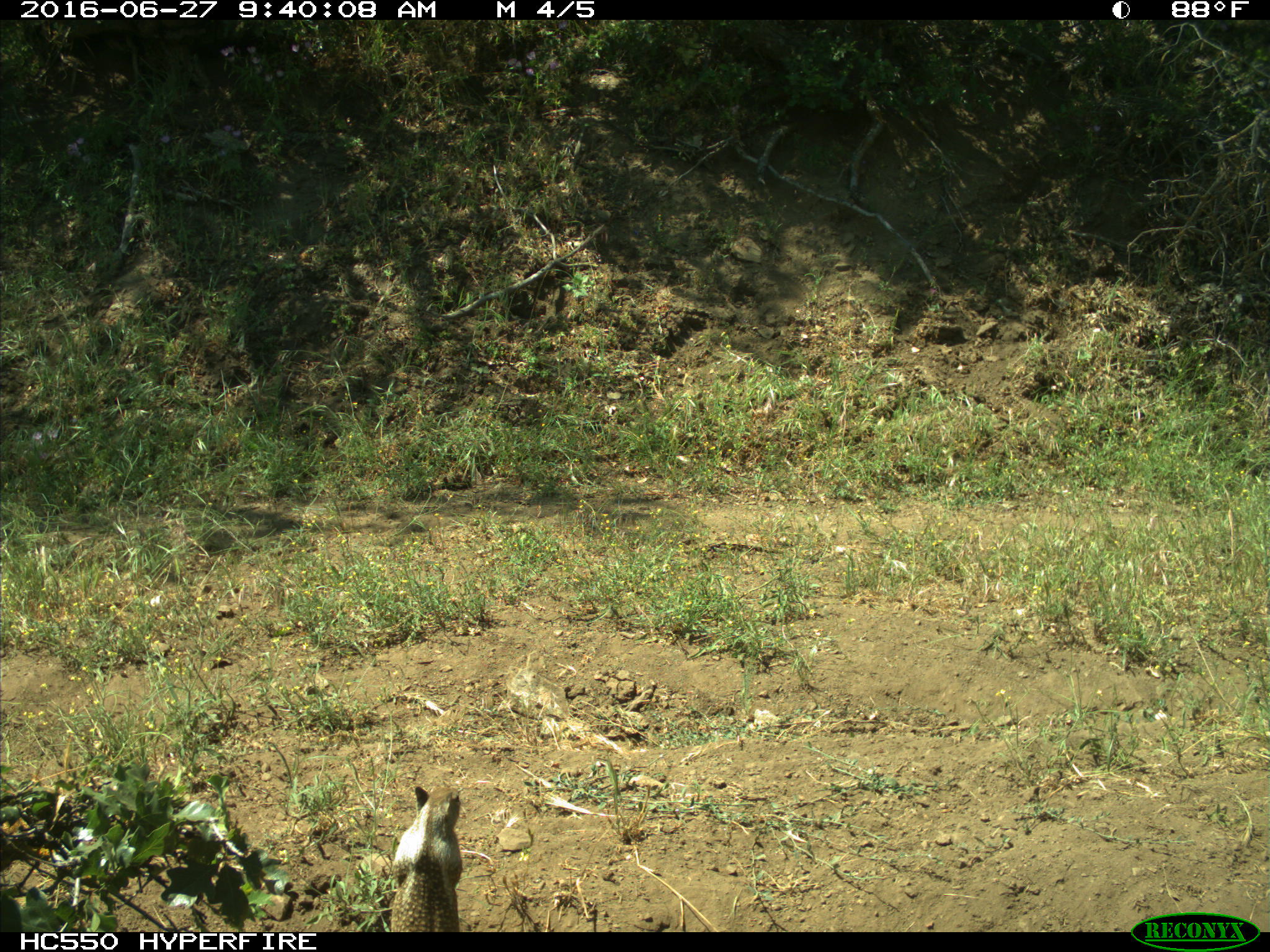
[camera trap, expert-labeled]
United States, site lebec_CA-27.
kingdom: Animalia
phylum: Chordata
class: Mammalia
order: Rodentia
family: Sciuridae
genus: Otospermophilus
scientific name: Otospermophilus beecheyi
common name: california ground squirrel